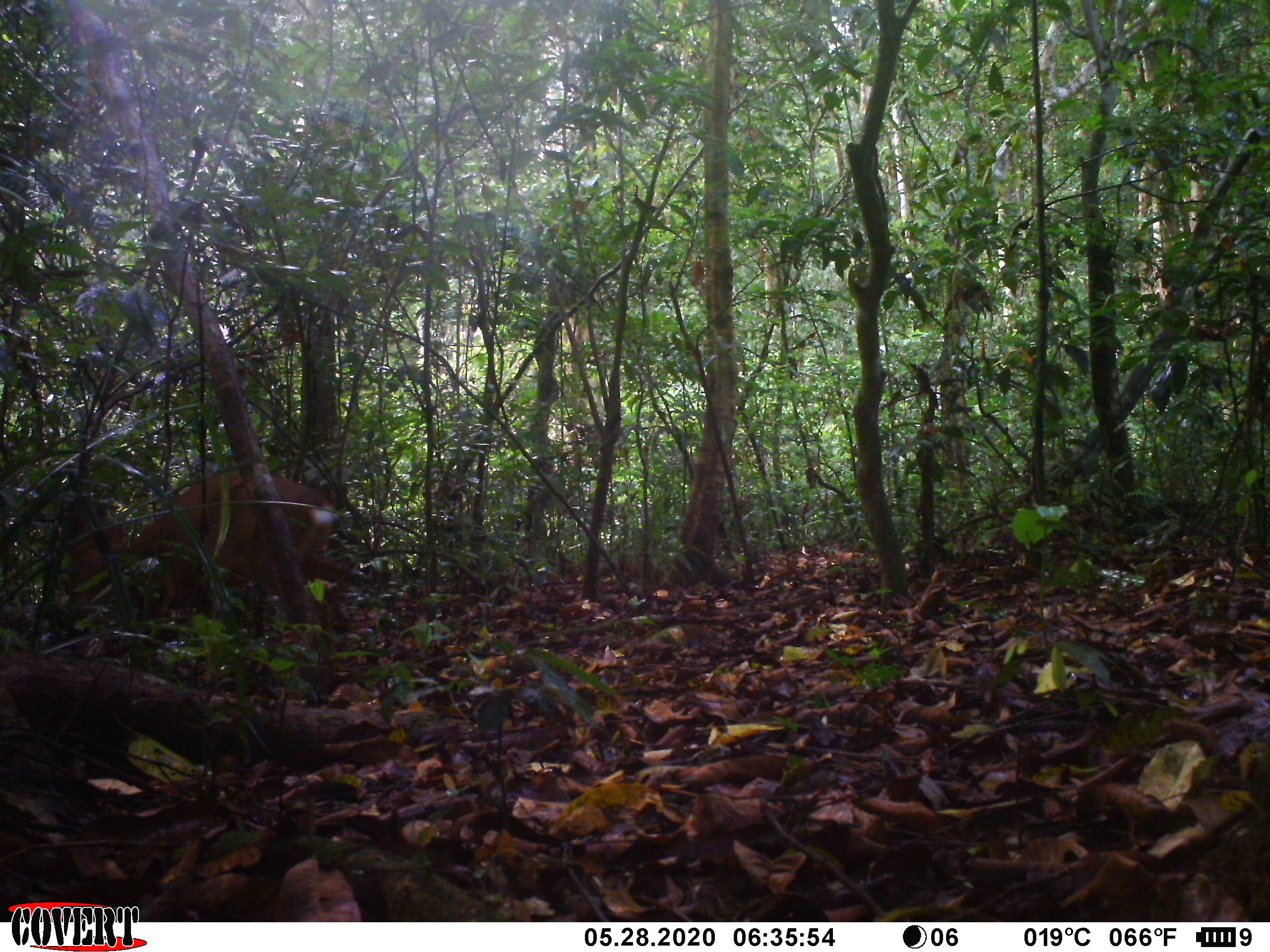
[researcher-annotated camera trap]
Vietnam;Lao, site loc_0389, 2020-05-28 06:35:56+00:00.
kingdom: Animalia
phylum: Chordata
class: Mammalia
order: Artiodactyla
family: Cervidae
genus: Muntiacus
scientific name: Muntiacus vuquangensis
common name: large-antlered muntjac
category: large antlered muntjac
Large antlered muntjac (large-antlered muntjac) (Muntiacus vuquangensis). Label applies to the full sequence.